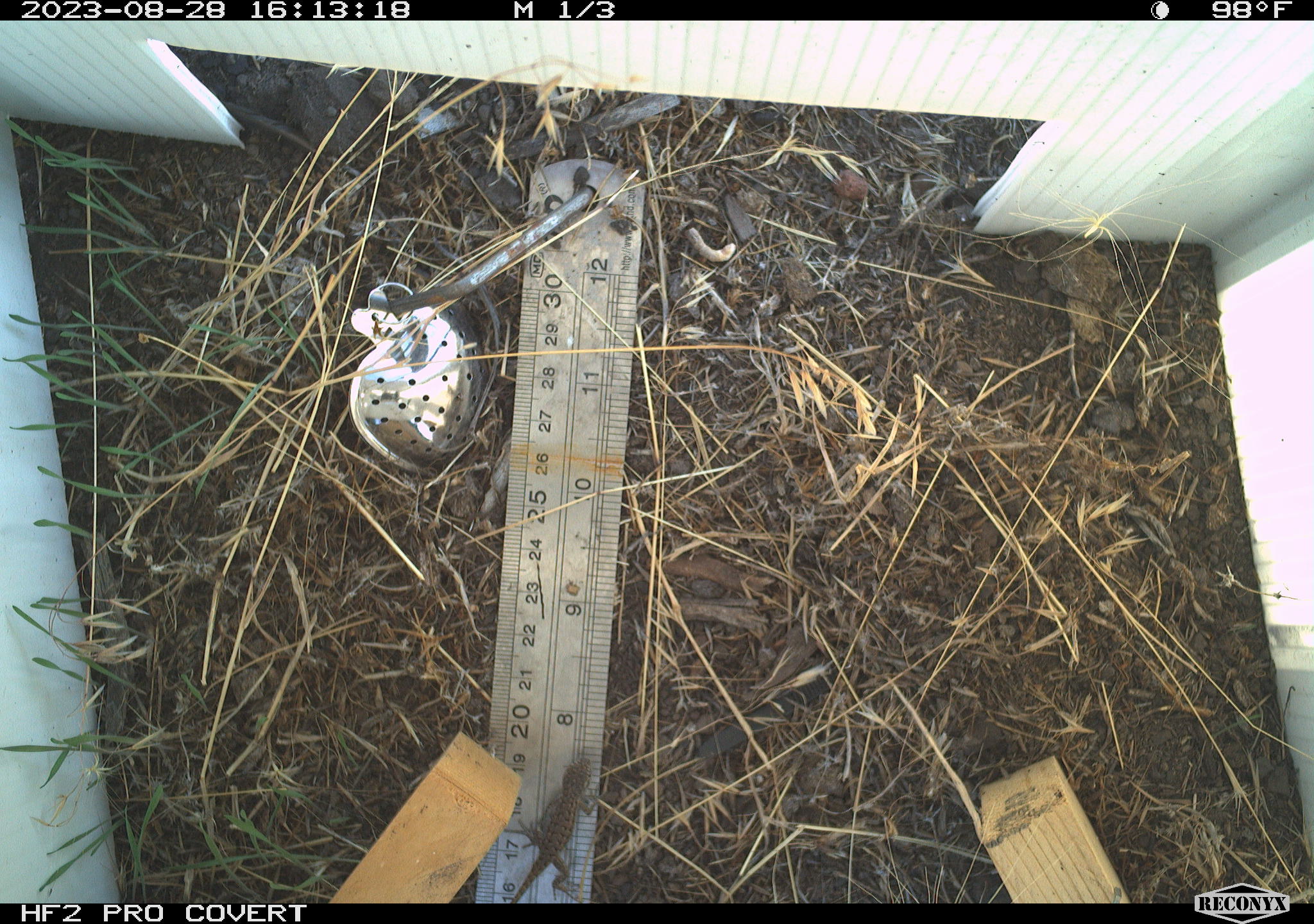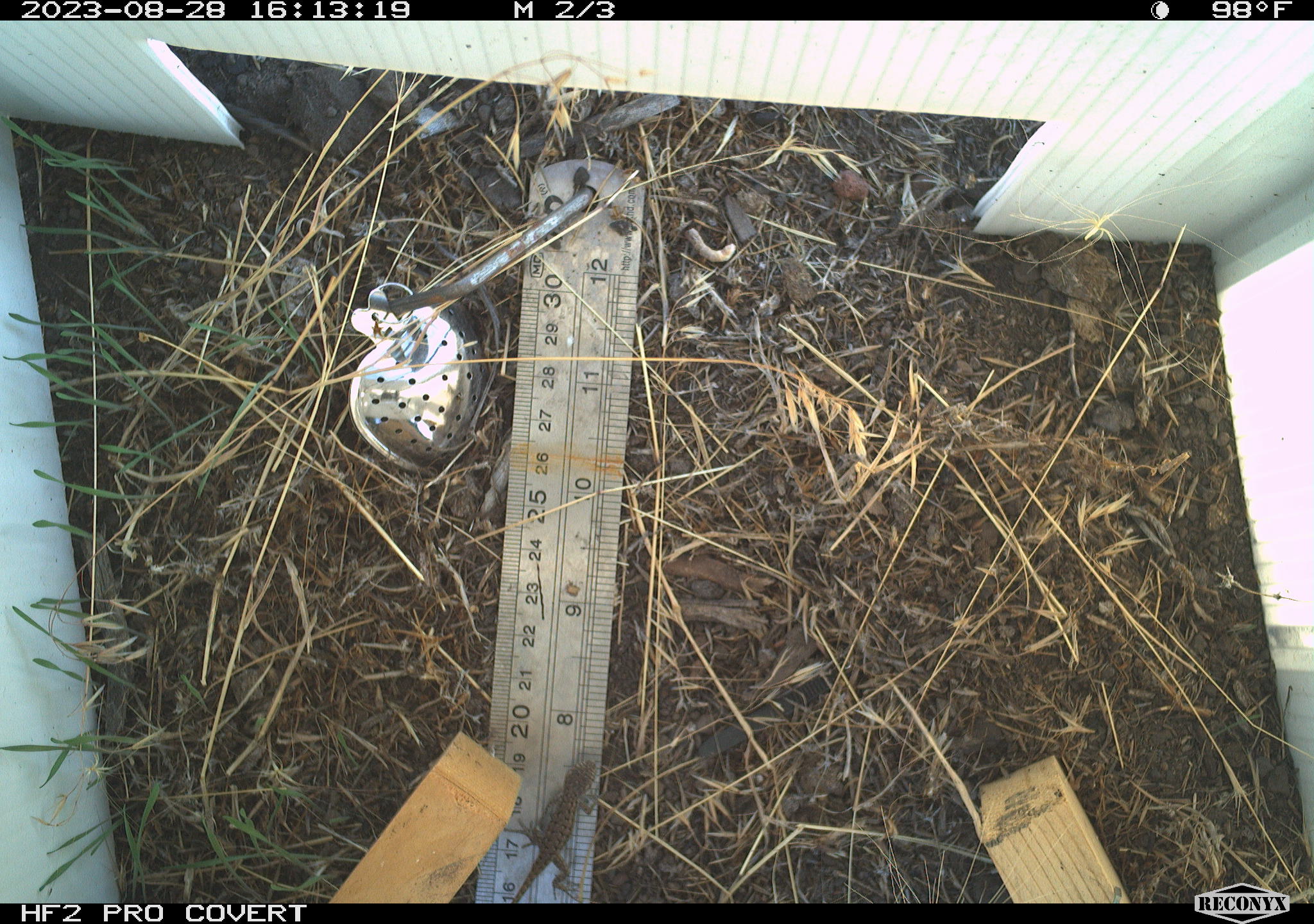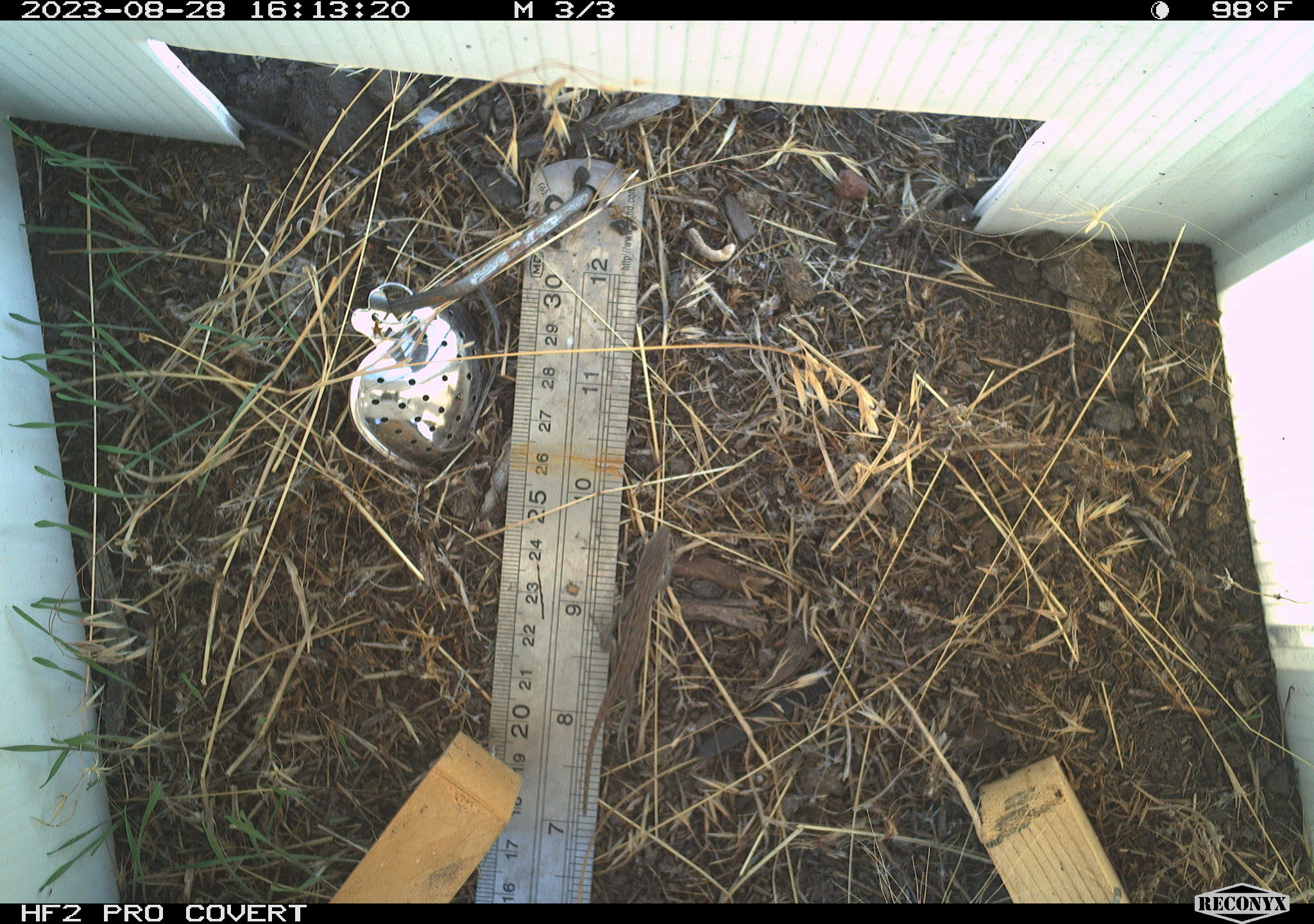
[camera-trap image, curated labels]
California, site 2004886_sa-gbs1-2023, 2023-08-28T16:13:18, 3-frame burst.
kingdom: Animalia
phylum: Chordata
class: Reptilia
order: Squamata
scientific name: Squamata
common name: lizards and snakes